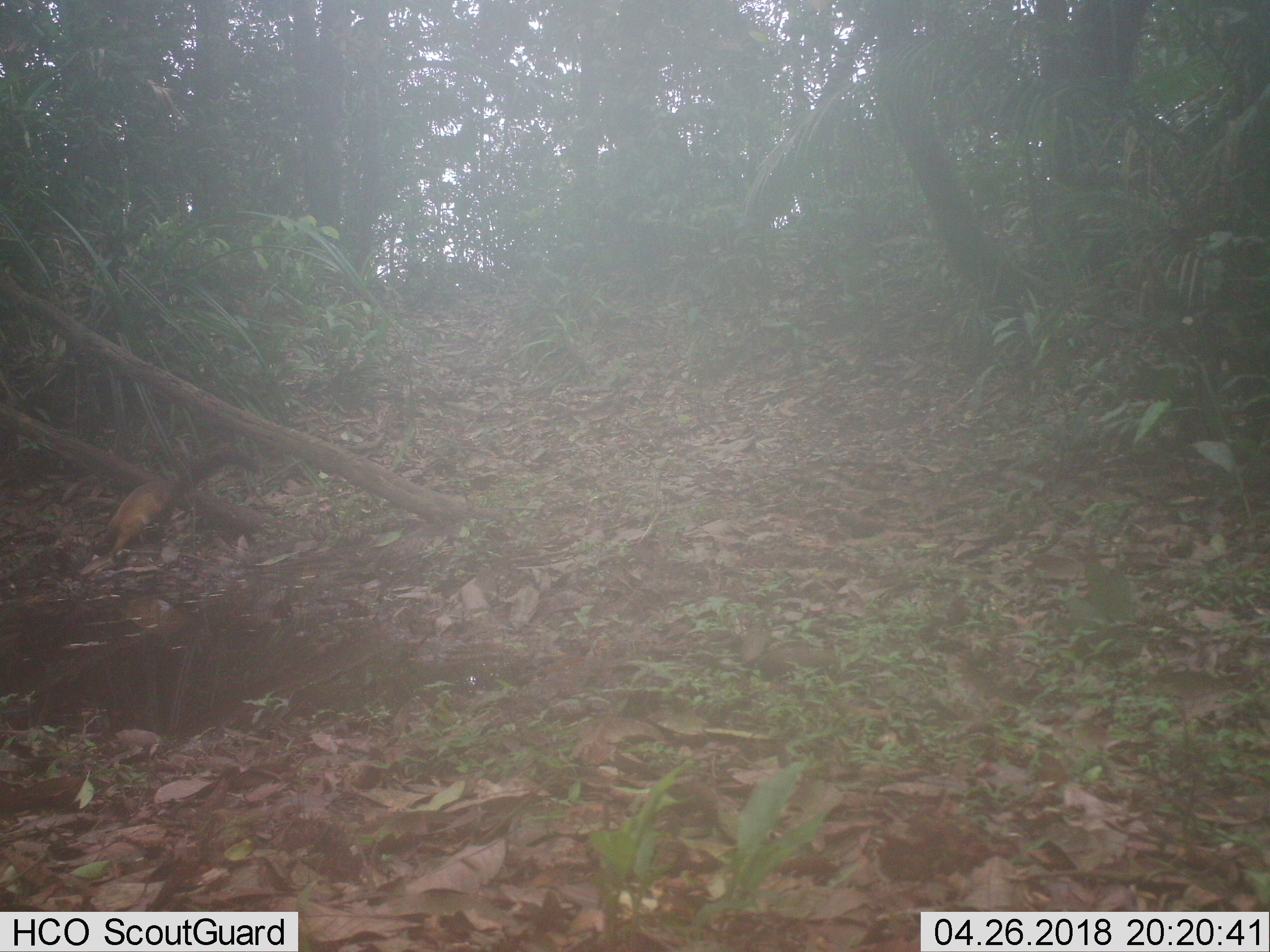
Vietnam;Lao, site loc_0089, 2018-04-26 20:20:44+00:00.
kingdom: Animalia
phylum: Chordata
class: Mammalia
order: Carnivora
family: Mustelidae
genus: Martes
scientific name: Martes flavigula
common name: yellow-throated marten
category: yellow throated marten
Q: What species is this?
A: Yellow throated marten (yellow-throated marten) (Martes flavigula).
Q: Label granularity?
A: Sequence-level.